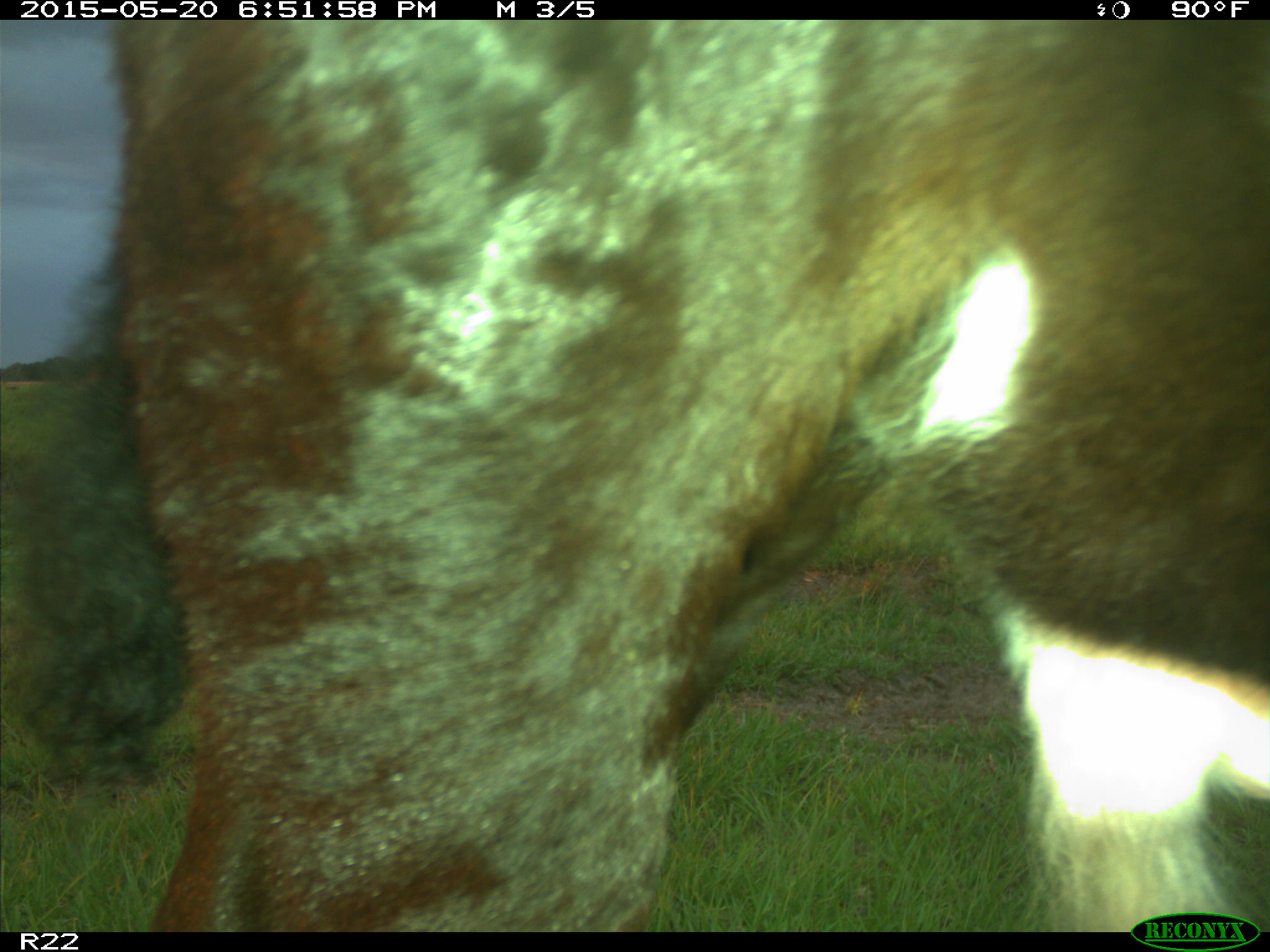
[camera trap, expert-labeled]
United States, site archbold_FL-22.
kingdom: Animalia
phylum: Chordata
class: Mammalia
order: Artiodactyla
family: Bovidae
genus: Bos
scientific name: Bos taurus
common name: domestic cow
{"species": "Bos taurus (domestic cow)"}